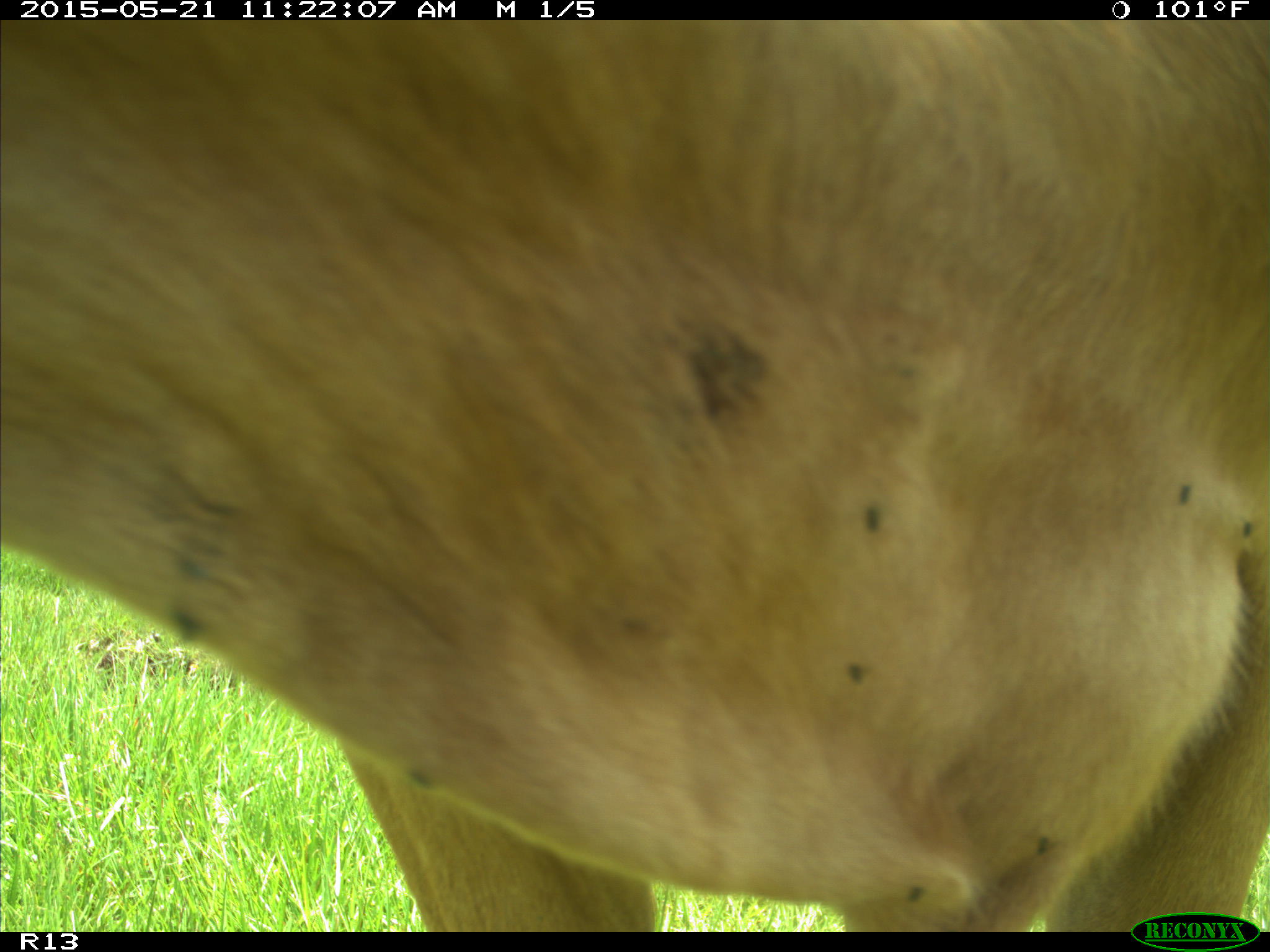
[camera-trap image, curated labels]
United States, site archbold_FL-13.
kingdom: Animalia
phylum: Chordata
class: Mammalia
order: Artiodactyla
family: Bovidae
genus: Bos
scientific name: Bos taurus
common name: domestic cow